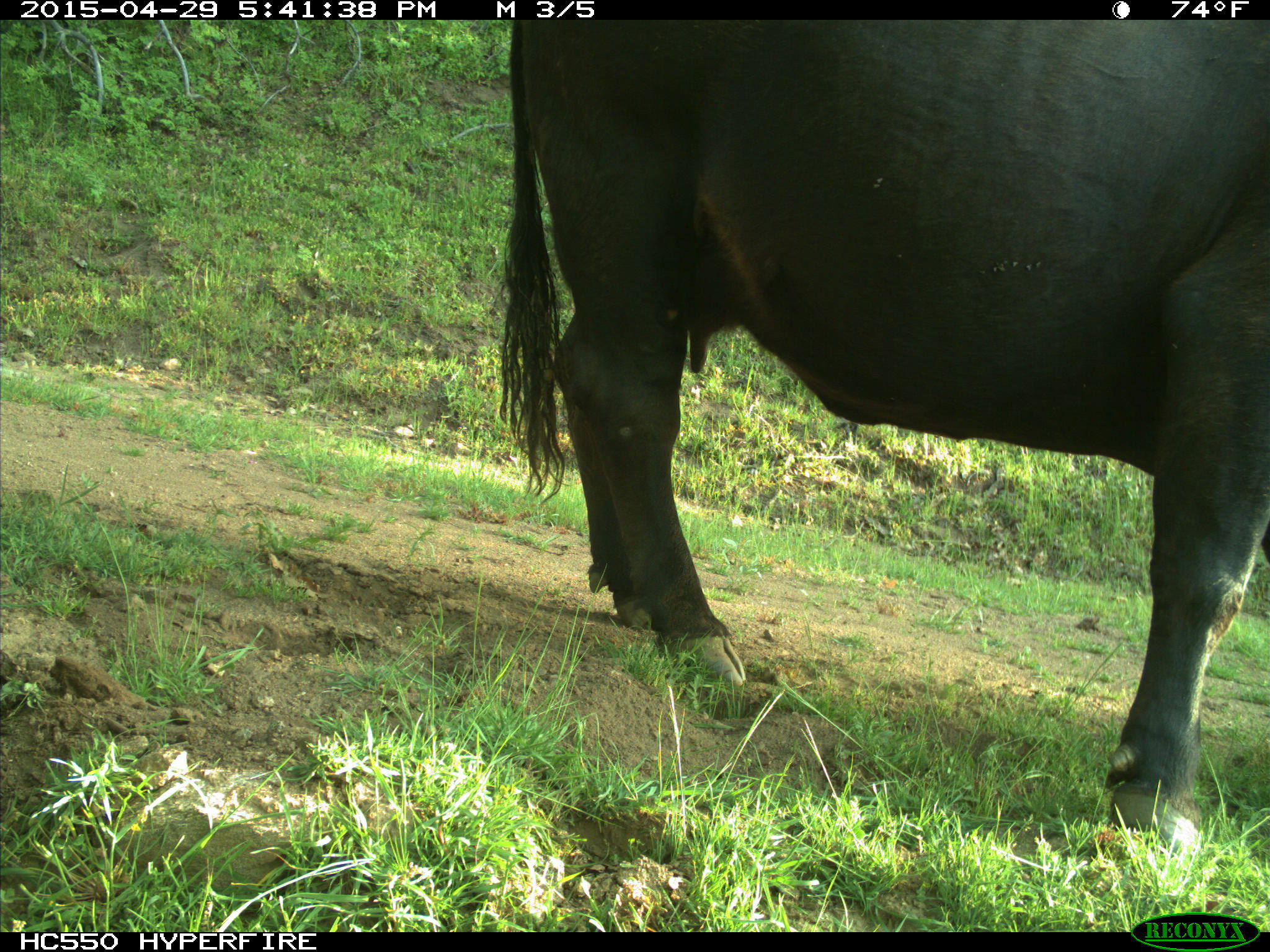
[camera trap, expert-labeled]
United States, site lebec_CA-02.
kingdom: Animalia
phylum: Chordata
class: Mammalia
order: Artiodactyla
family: Bovidae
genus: Bos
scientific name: Bos taurus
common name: domestic cow